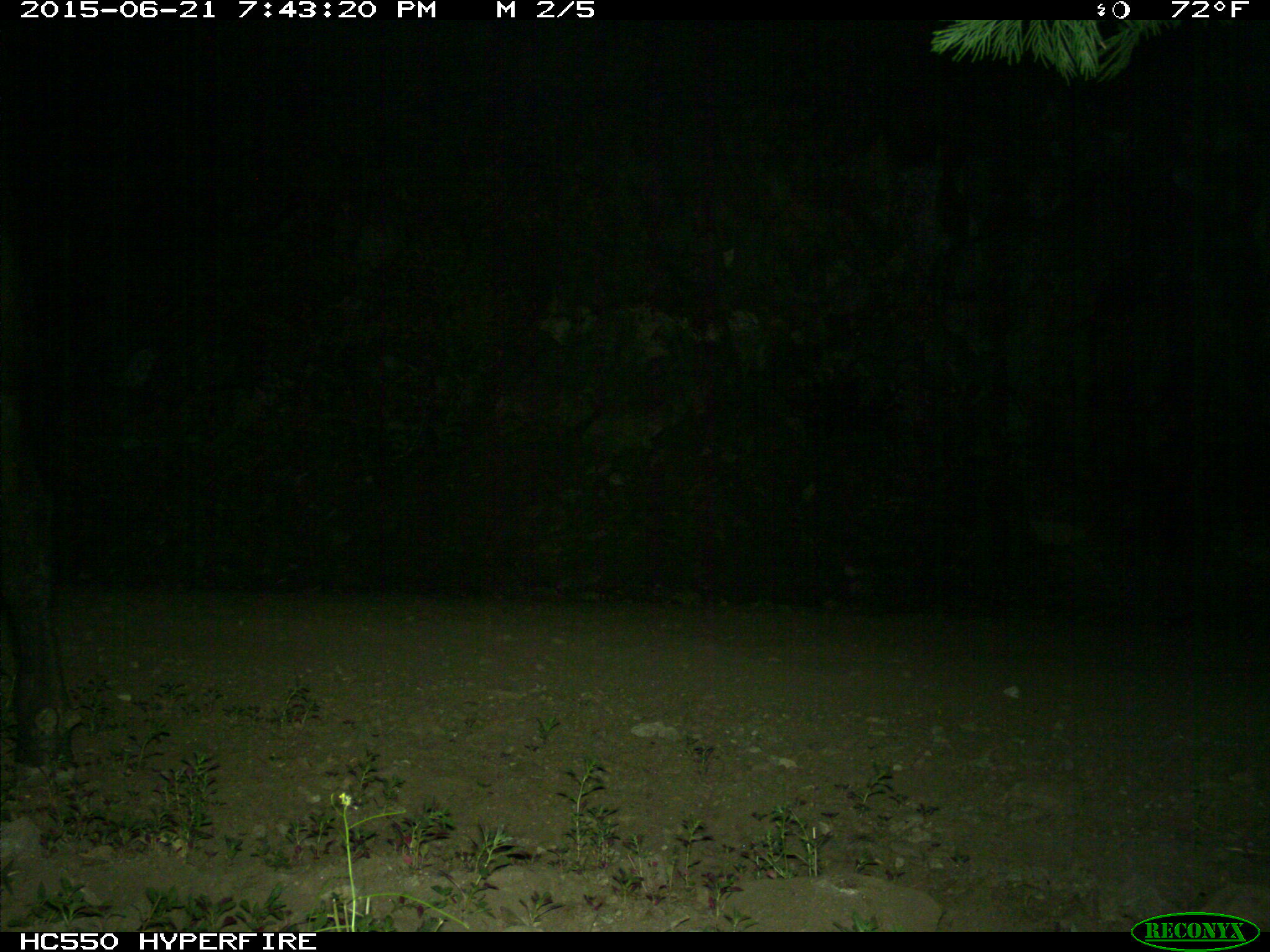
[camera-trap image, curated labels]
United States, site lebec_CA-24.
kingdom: Animalia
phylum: Chordata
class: Mammalia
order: Artiodactyla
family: Bovidae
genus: Bos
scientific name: Bos taurus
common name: domestic cow